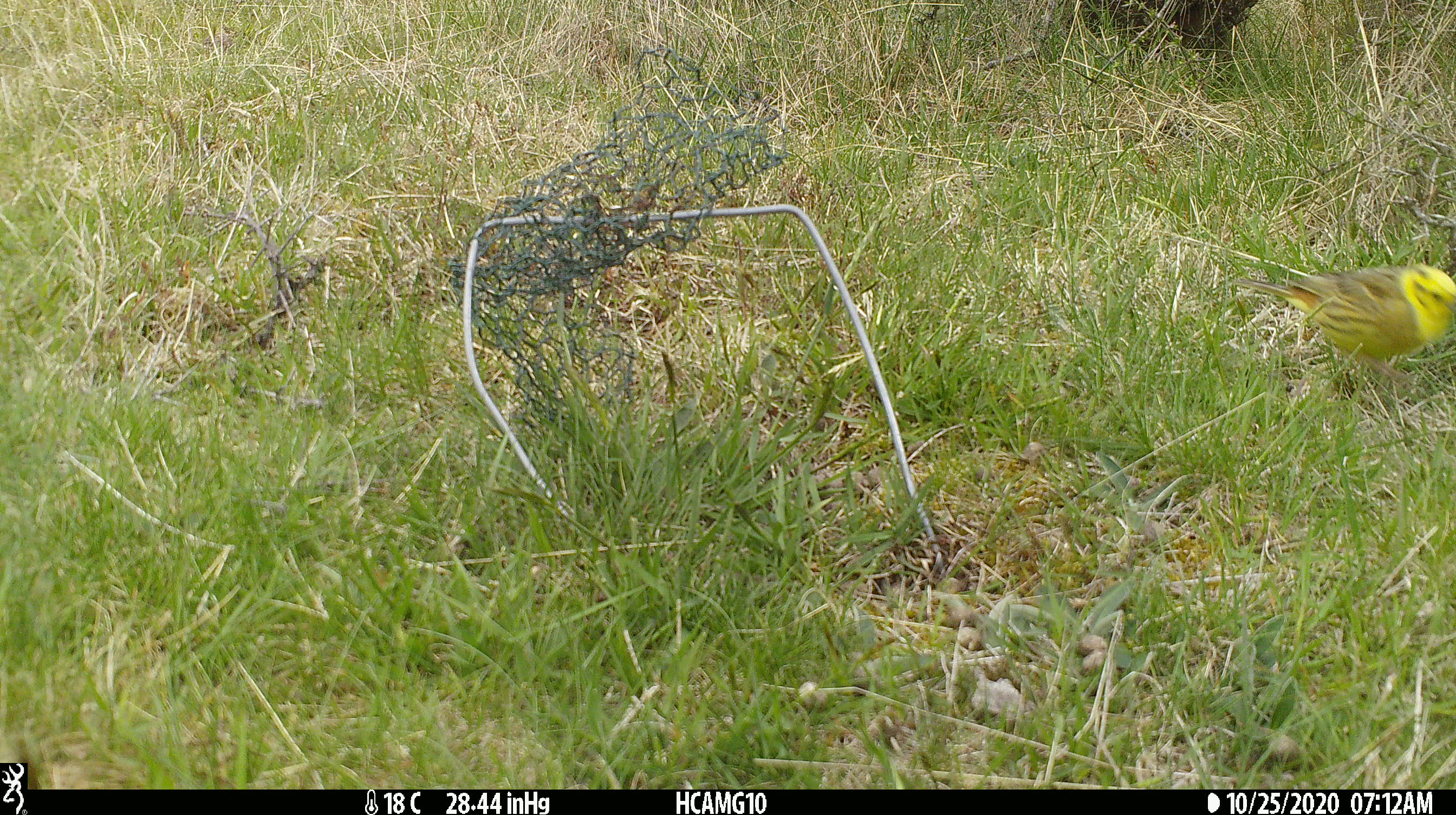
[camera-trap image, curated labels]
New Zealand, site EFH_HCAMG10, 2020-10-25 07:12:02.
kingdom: Animalia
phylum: Chordata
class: Aves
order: Passeriformes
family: Emberizidae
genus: Emberiza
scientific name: Emberiza citrinella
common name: yellowhammer